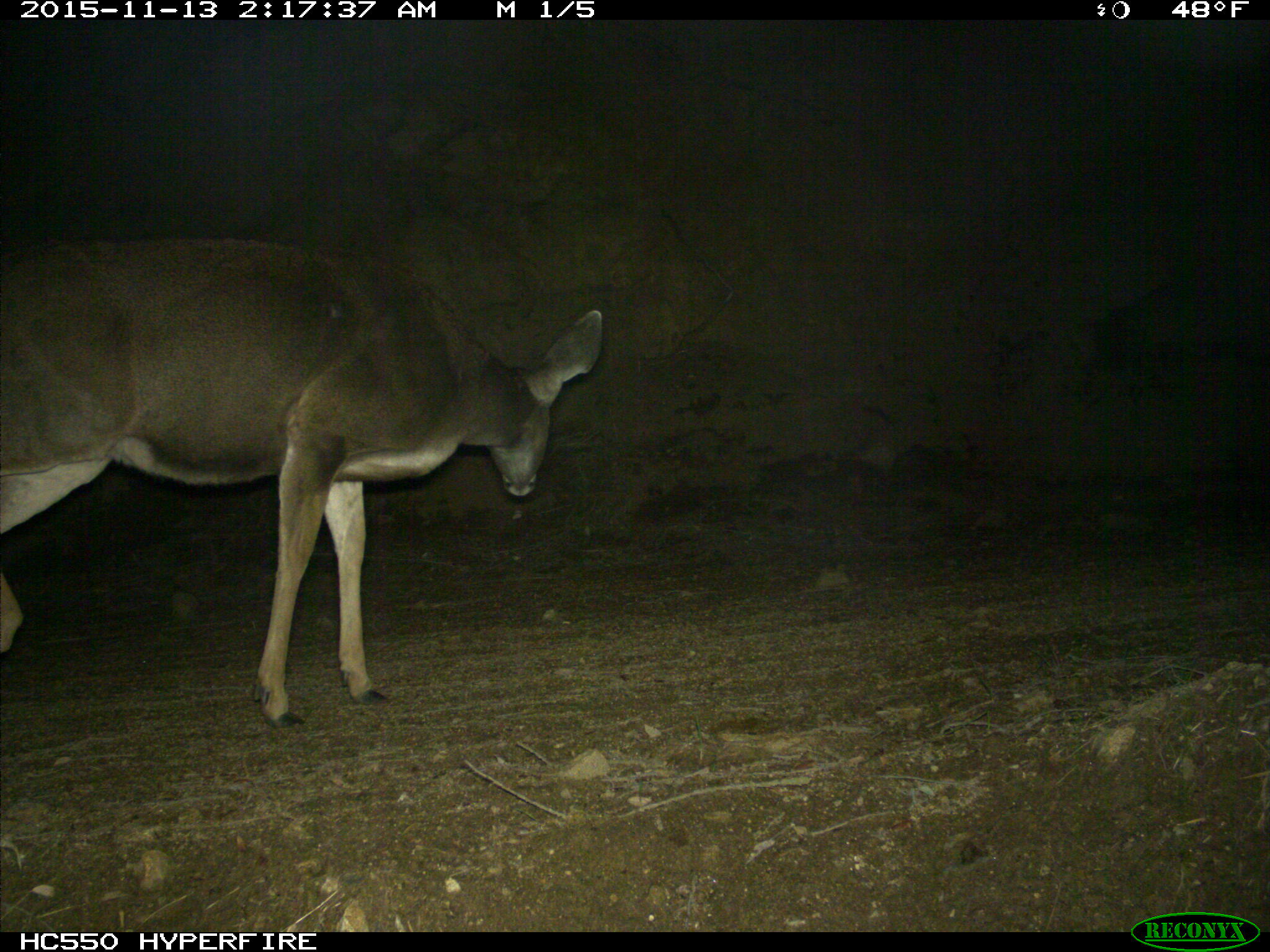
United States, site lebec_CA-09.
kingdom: Animalia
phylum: Chordata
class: Mammalia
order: Artiodactyla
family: Cervidae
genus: Odocoileus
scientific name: Odocoileus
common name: deer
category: unidentified deer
Unidentified deer (deer) (Odocoileus).